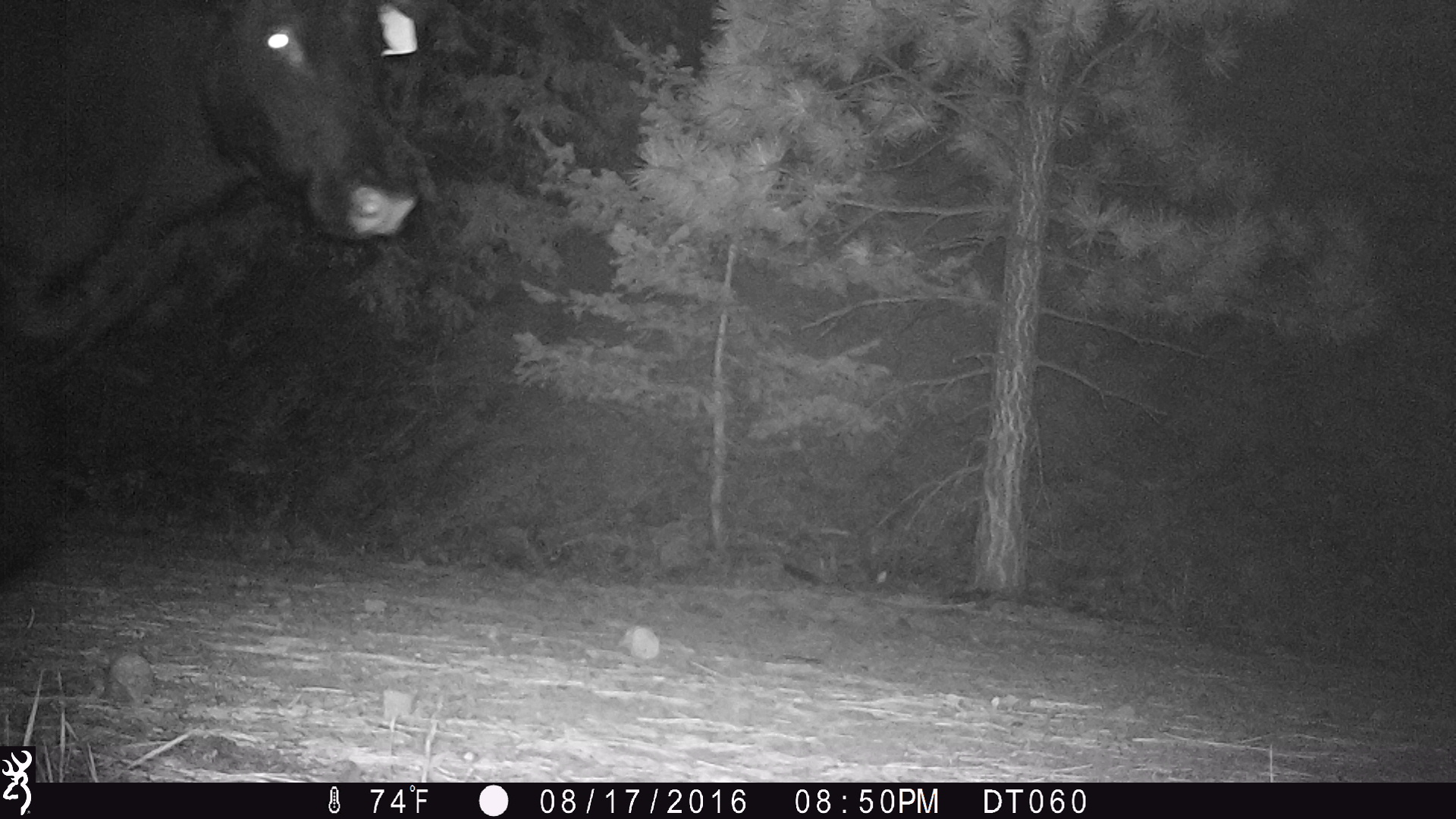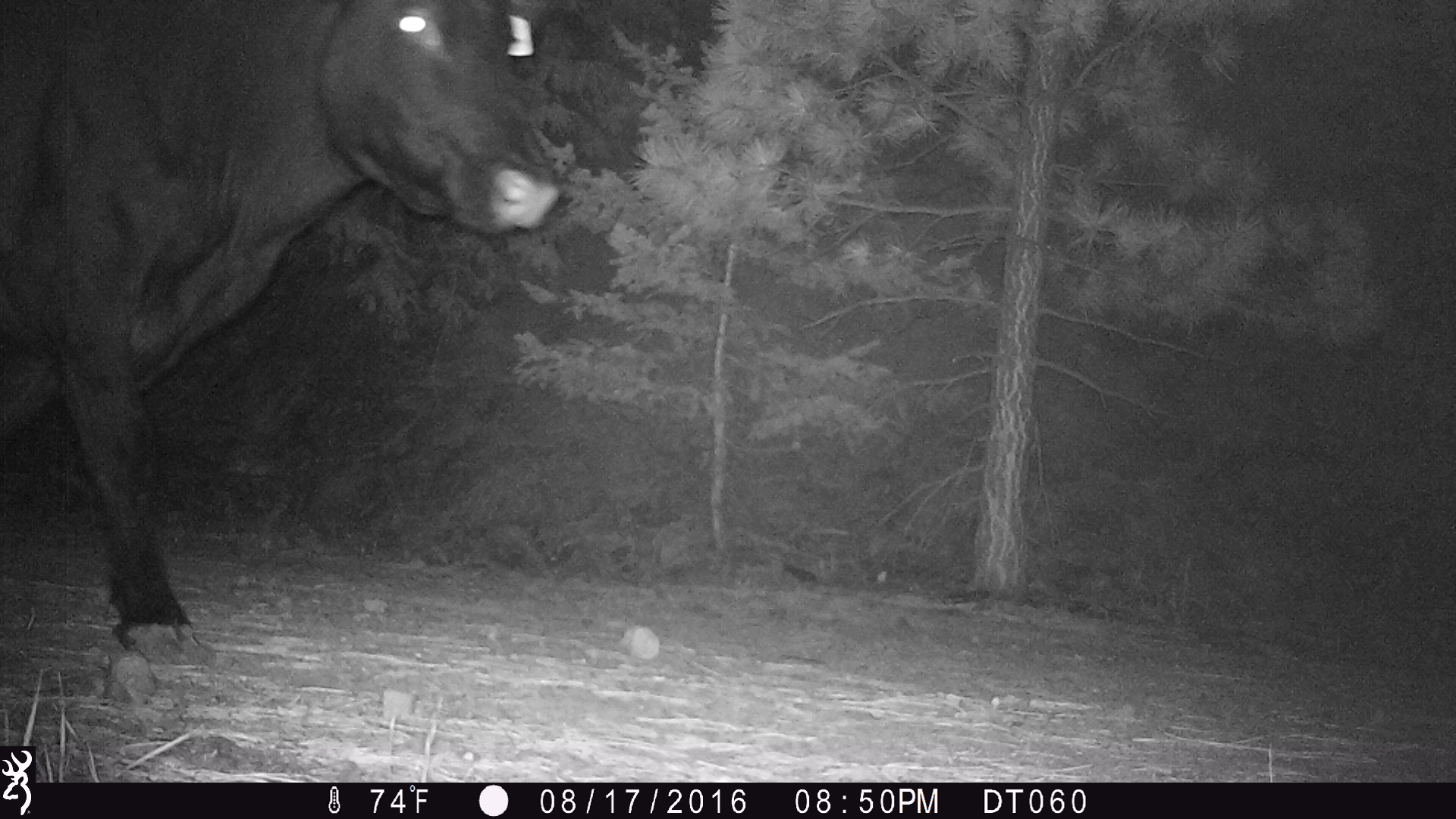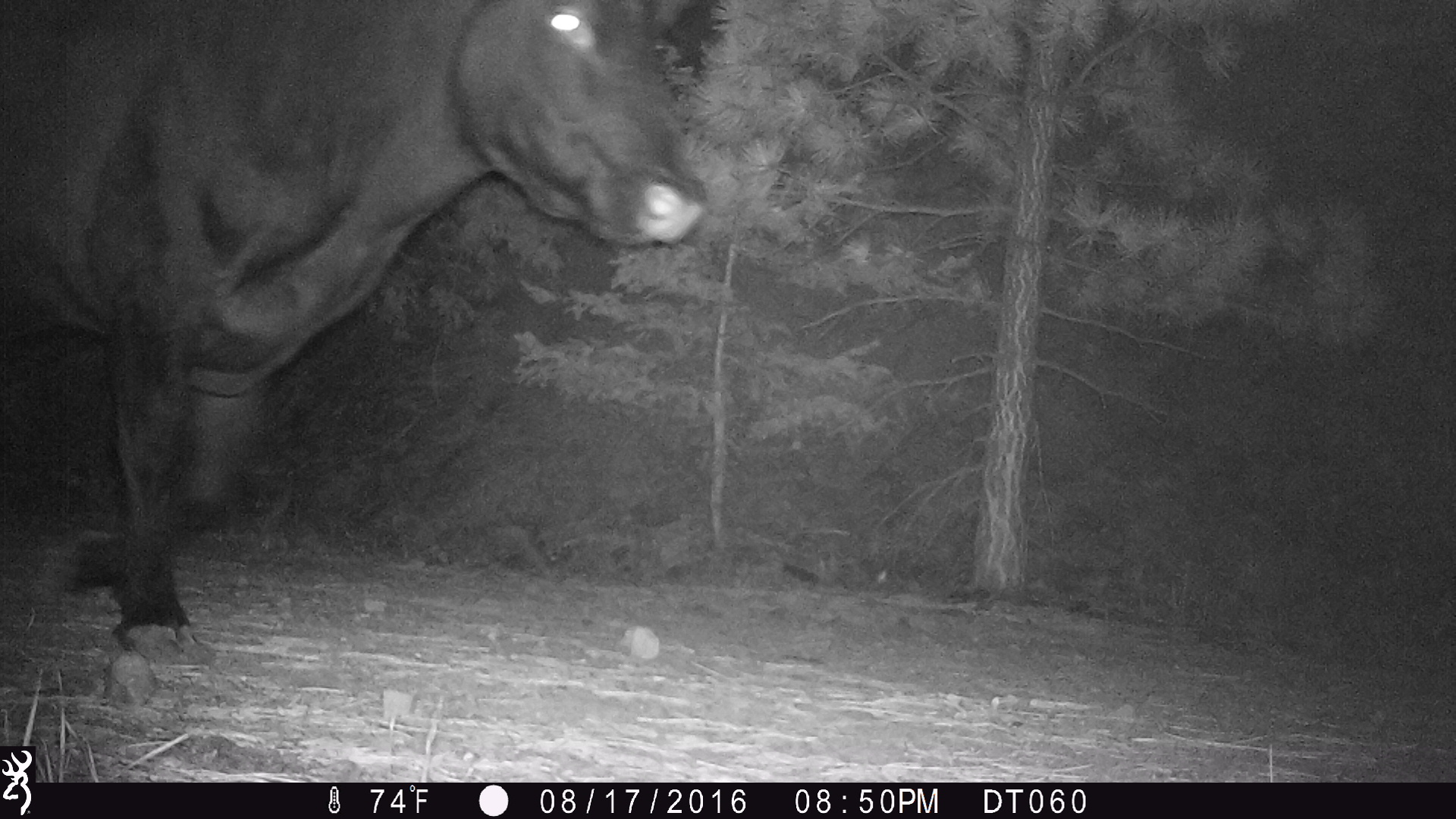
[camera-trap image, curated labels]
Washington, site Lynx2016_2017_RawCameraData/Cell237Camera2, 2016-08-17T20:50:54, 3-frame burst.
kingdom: Animalia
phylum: Chordata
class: Mammalia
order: Artiodactyla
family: Bovidae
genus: Bos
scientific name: Bos taurus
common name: domestic cattle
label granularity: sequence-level